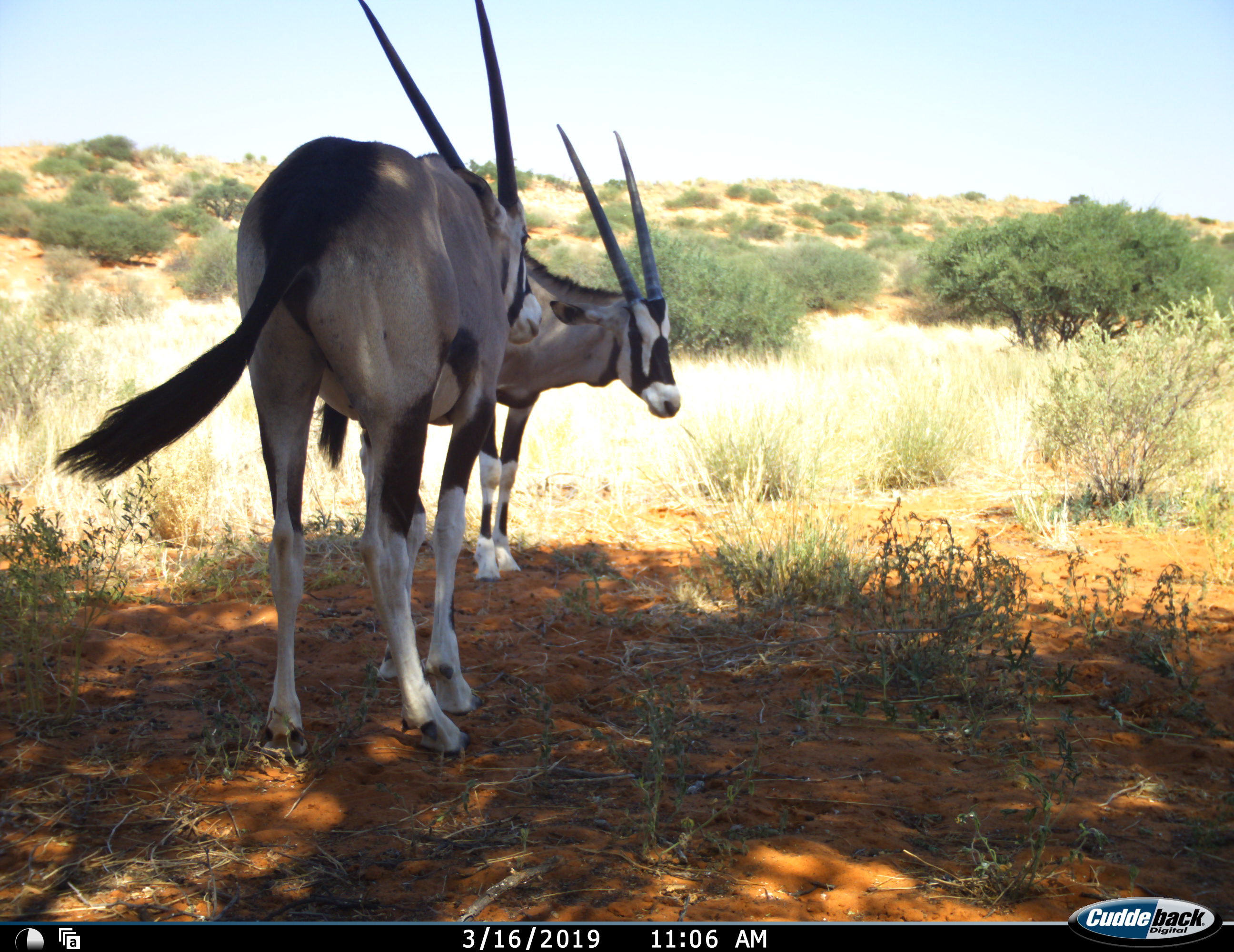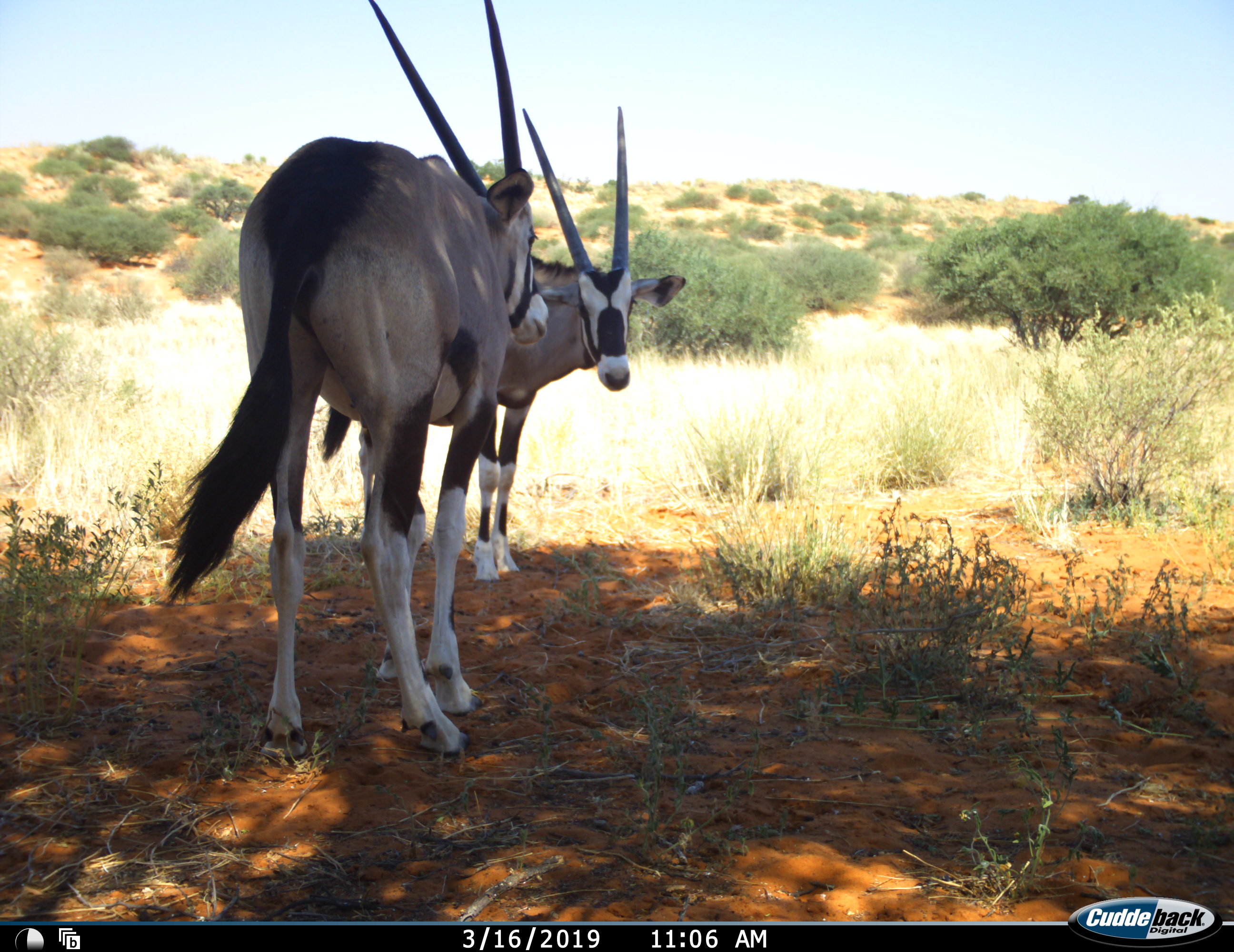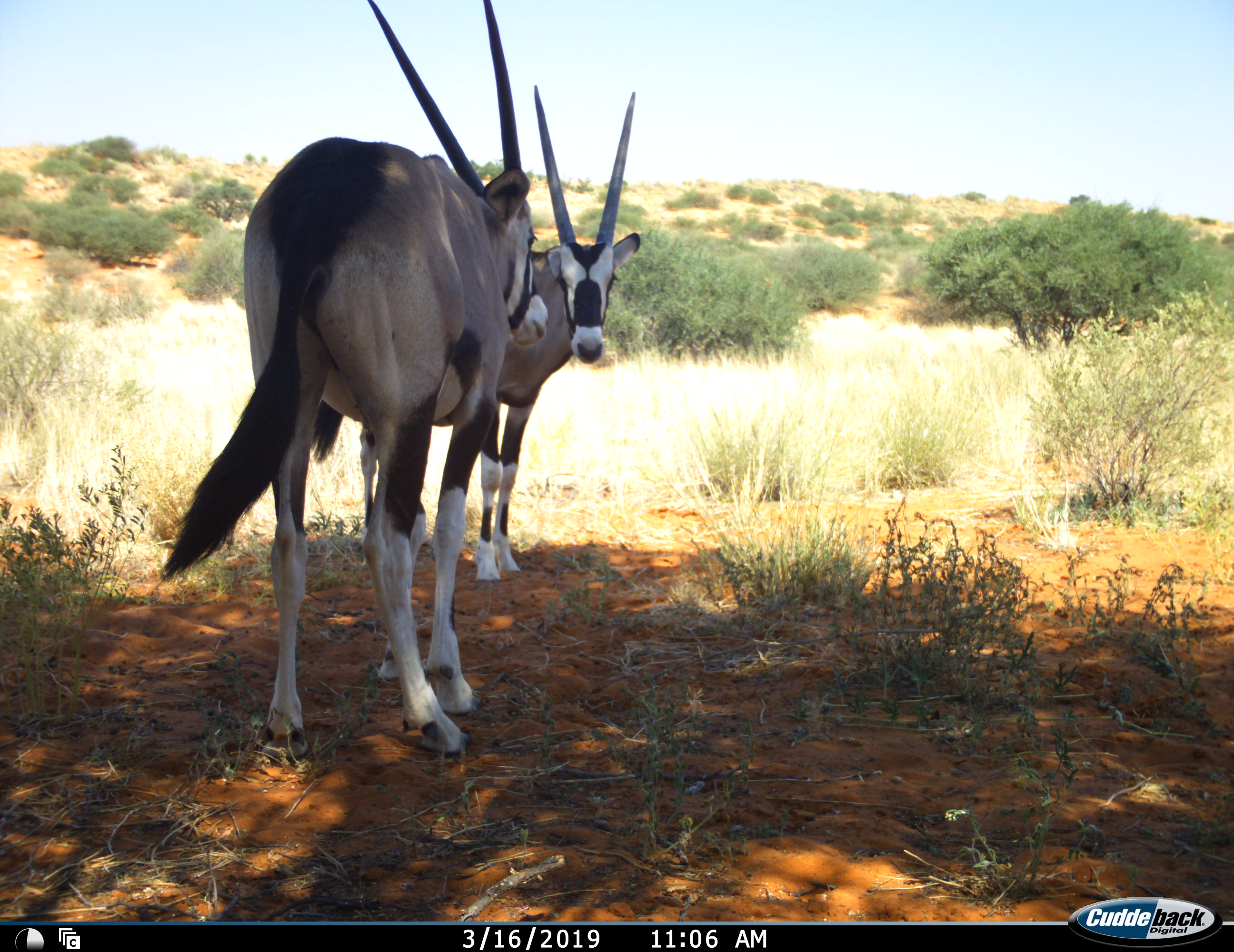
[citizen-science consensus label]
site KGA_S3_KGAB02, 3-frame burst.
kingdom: Animalia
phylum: Chordata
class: Mammalia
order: Artiodactyla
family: Bovidae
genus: Oryx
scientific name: Oryx gazella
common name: gemsbok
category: oryx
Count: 2.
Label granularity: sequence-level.